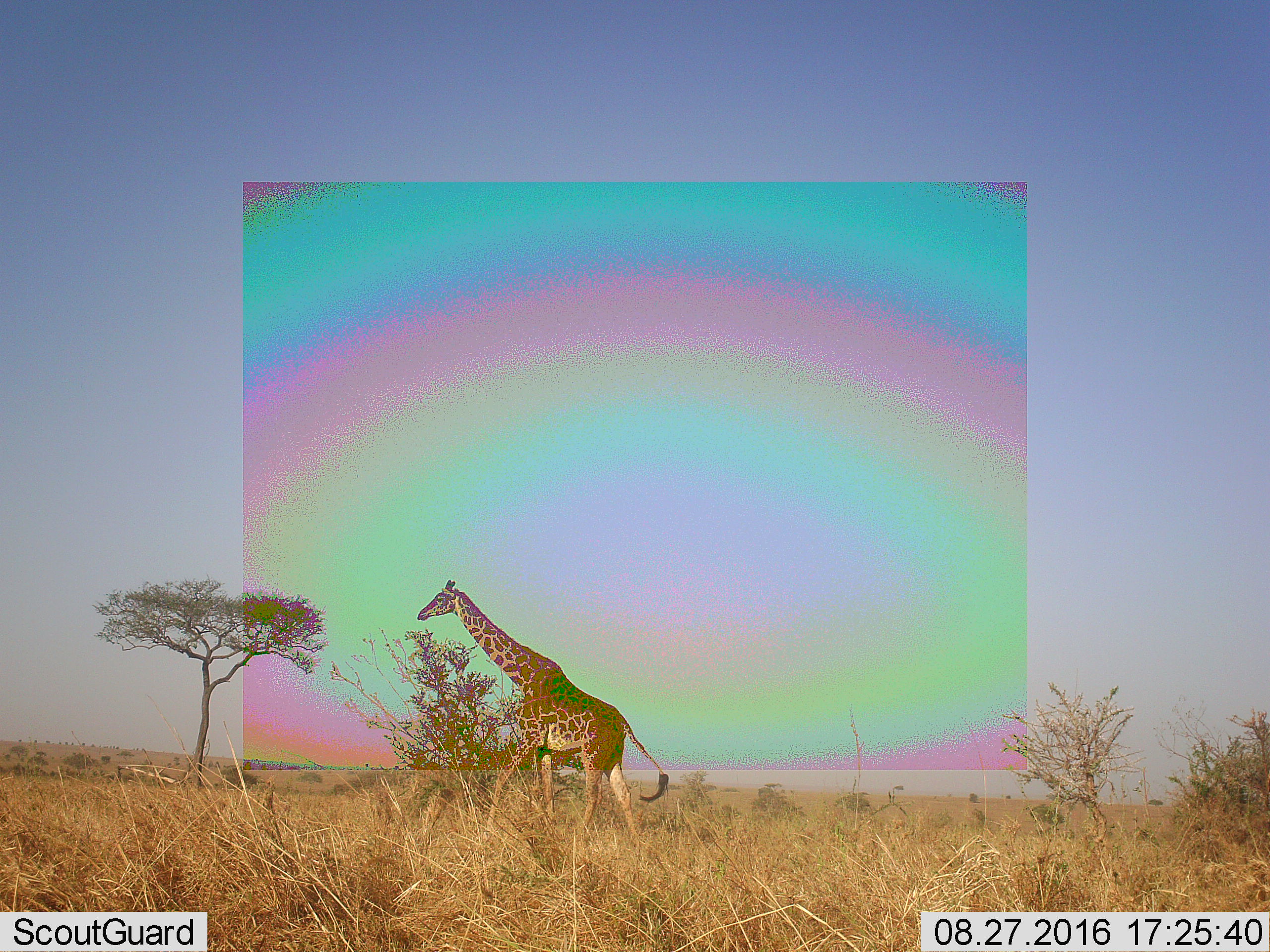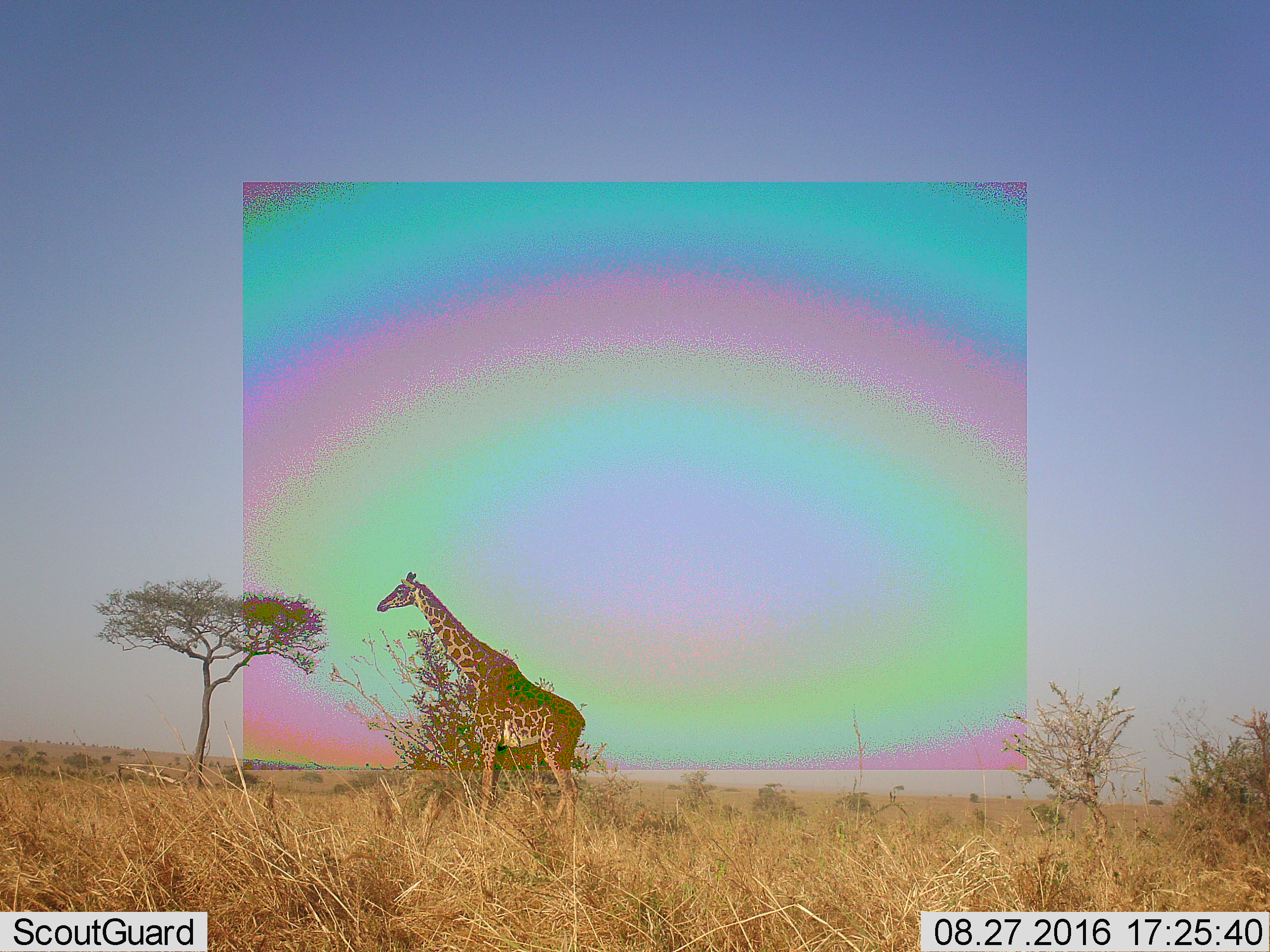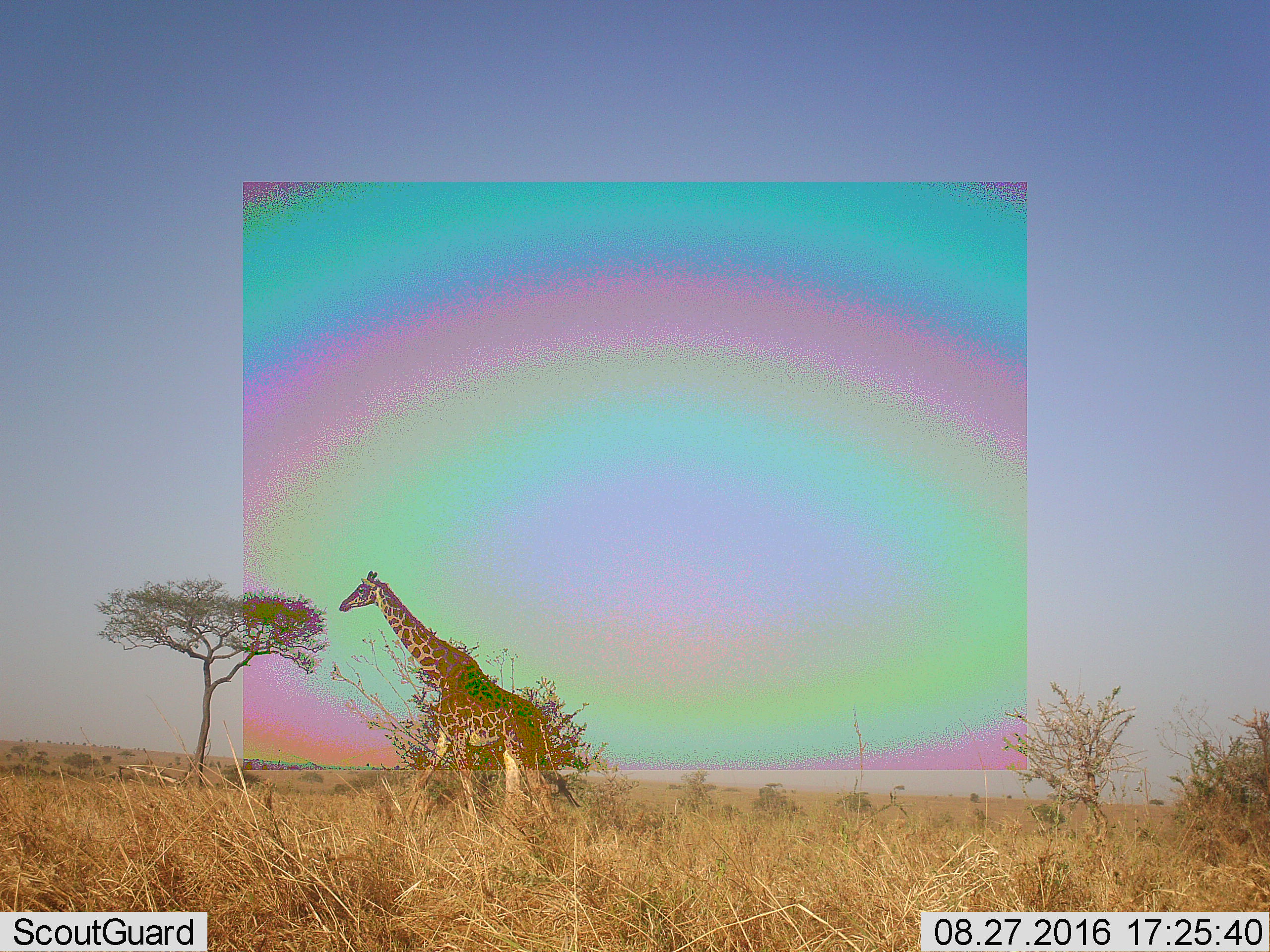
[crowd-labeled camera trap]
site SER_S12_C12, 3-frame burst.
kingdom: Animalia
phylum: Chordata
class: Mammalia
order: Artiodactyla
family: Giraffidae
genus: Giraffa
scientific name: Giraffa camelopardalis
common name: giraffe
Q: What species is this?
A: Giraffe (Giraffa camelopardalis).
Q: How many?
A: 1.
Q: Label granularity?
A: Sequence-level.